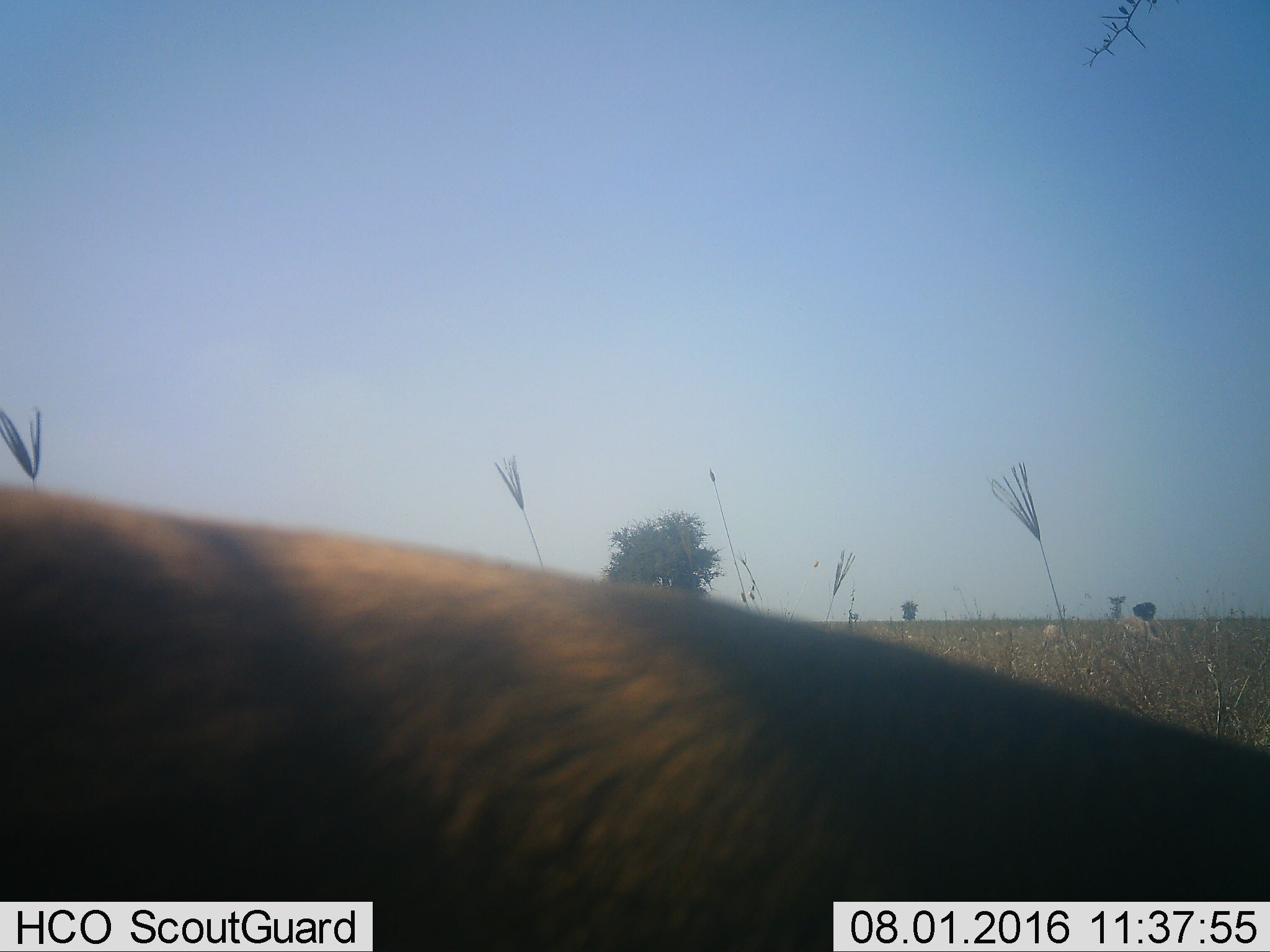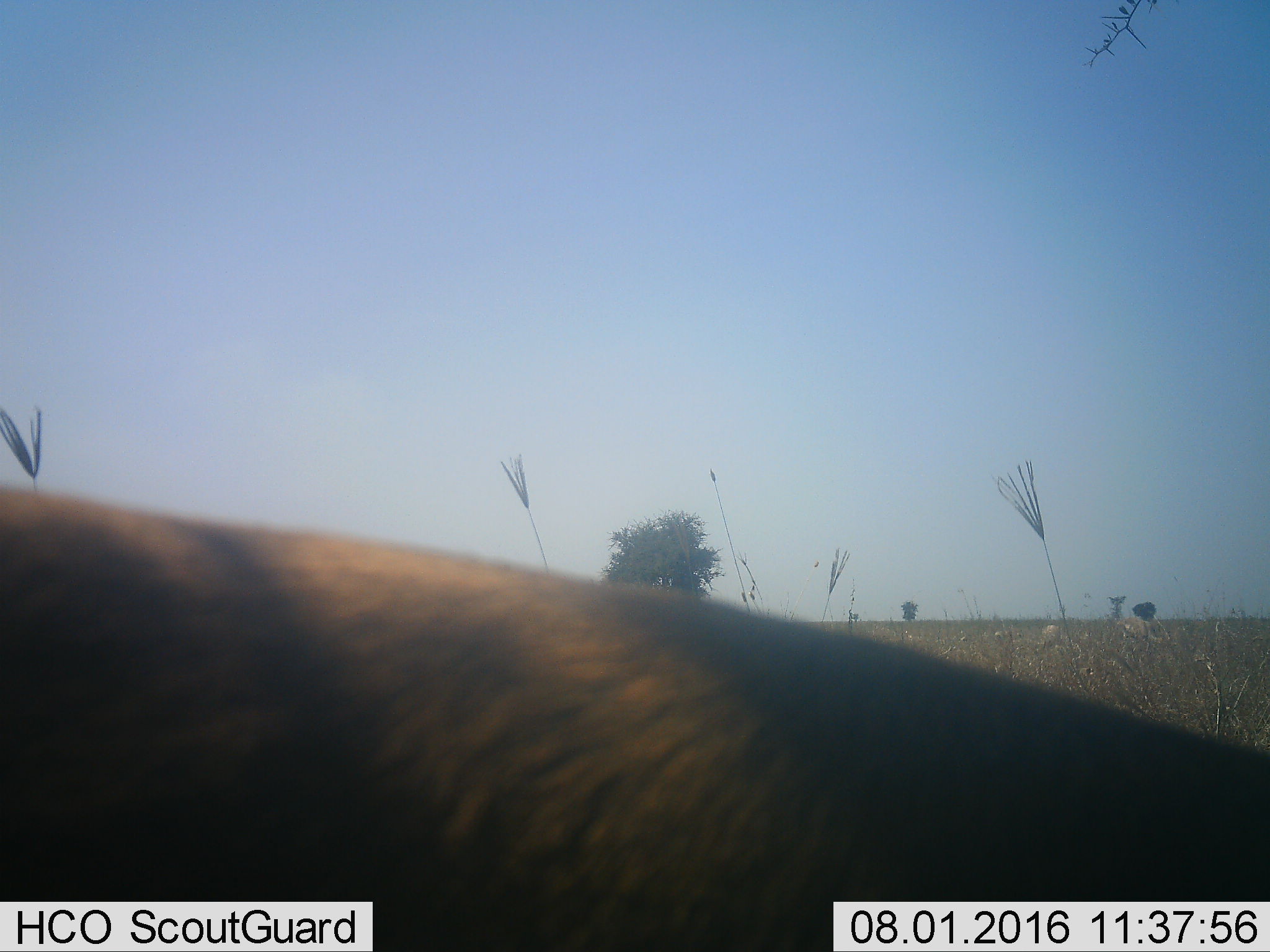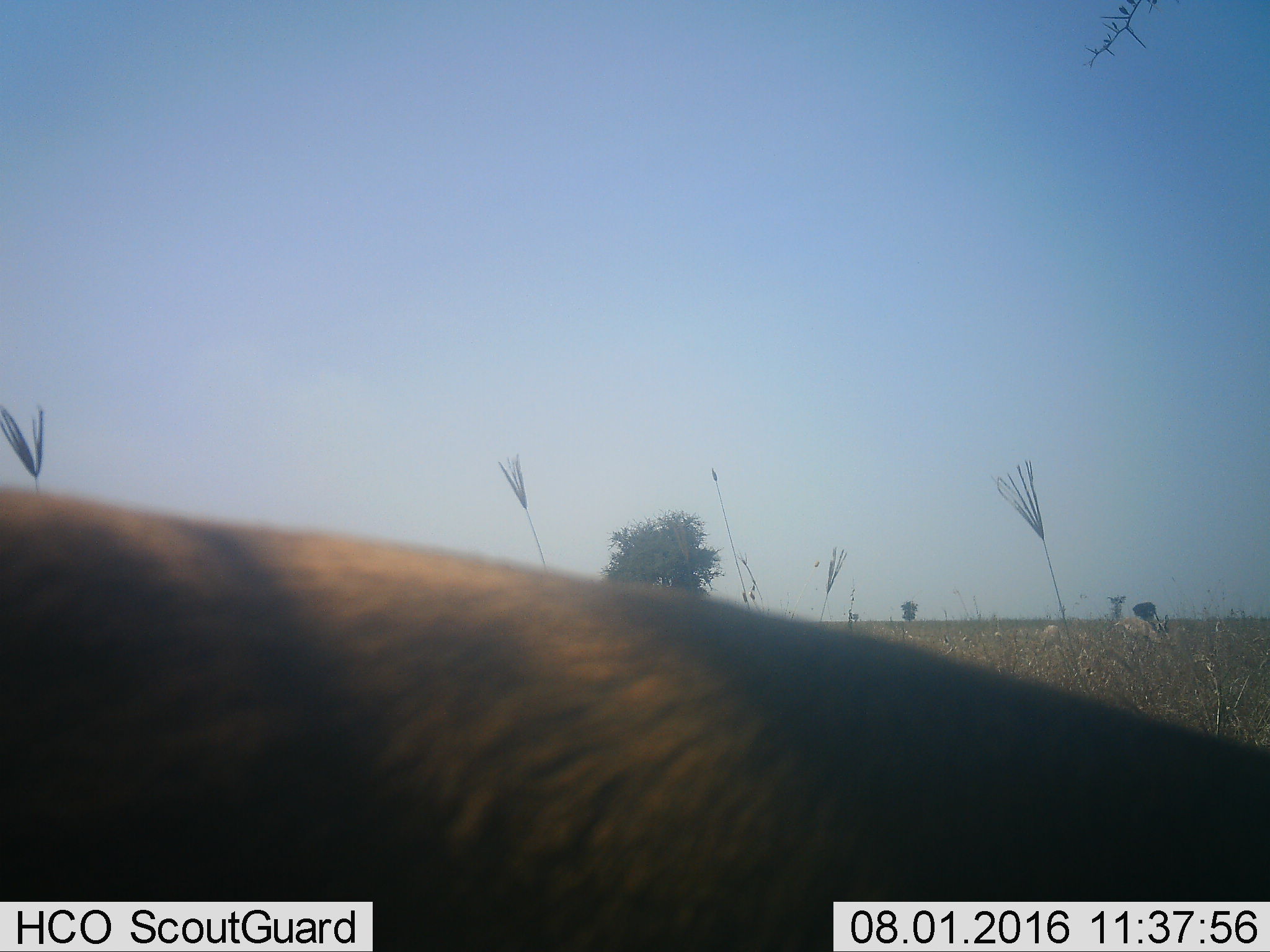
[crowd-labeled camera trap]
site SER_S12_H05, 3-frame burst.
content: unidentified animal